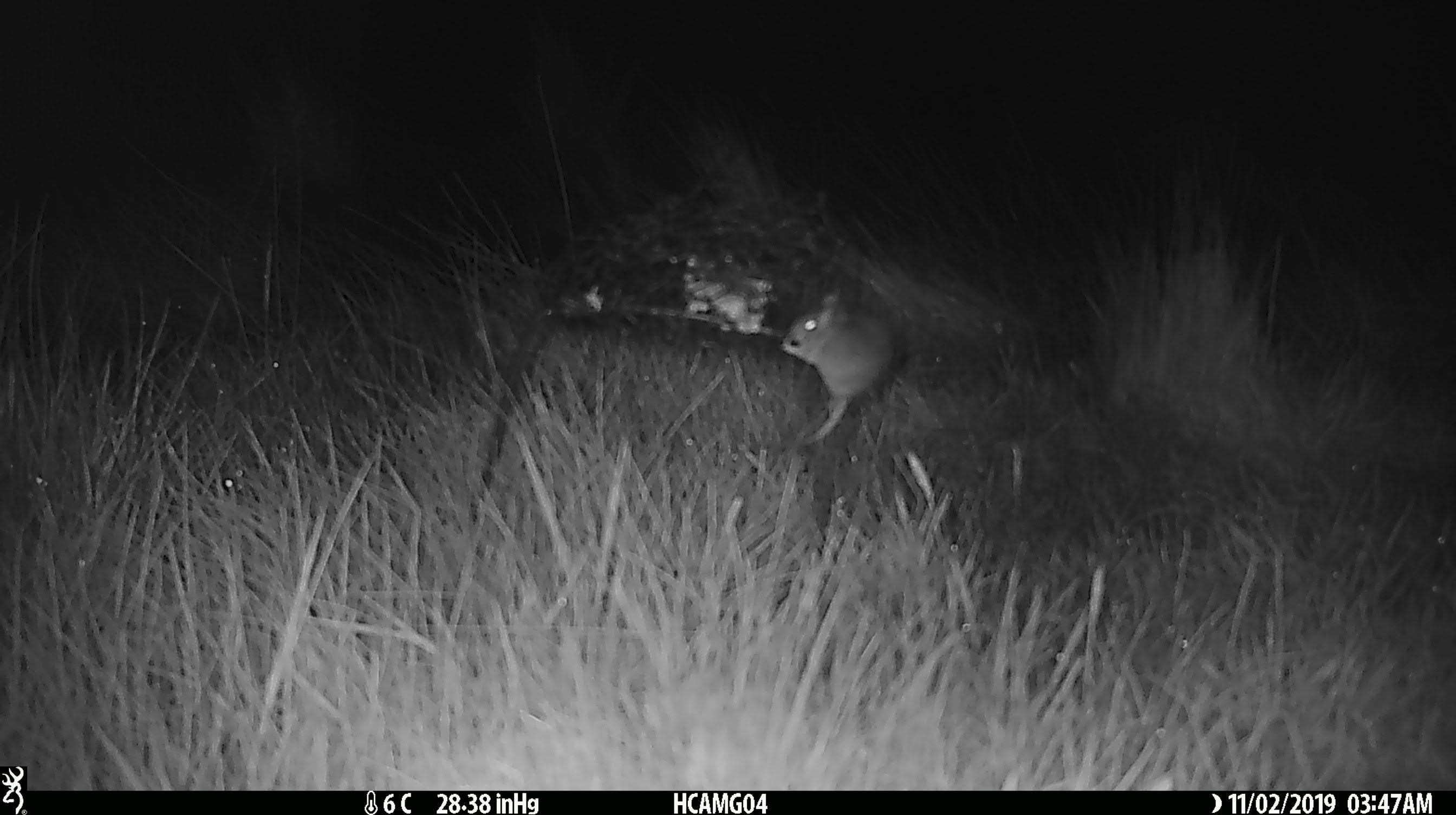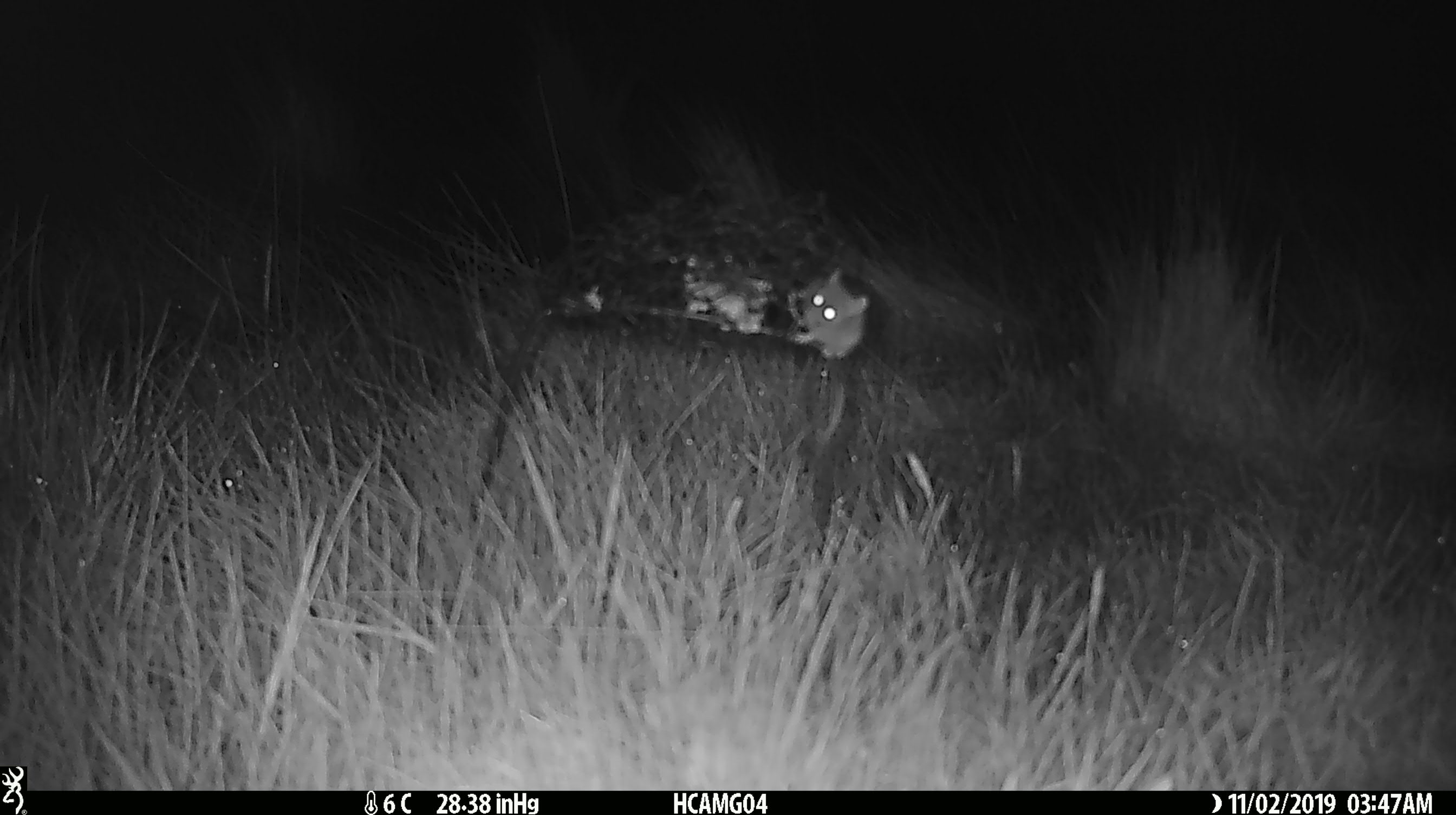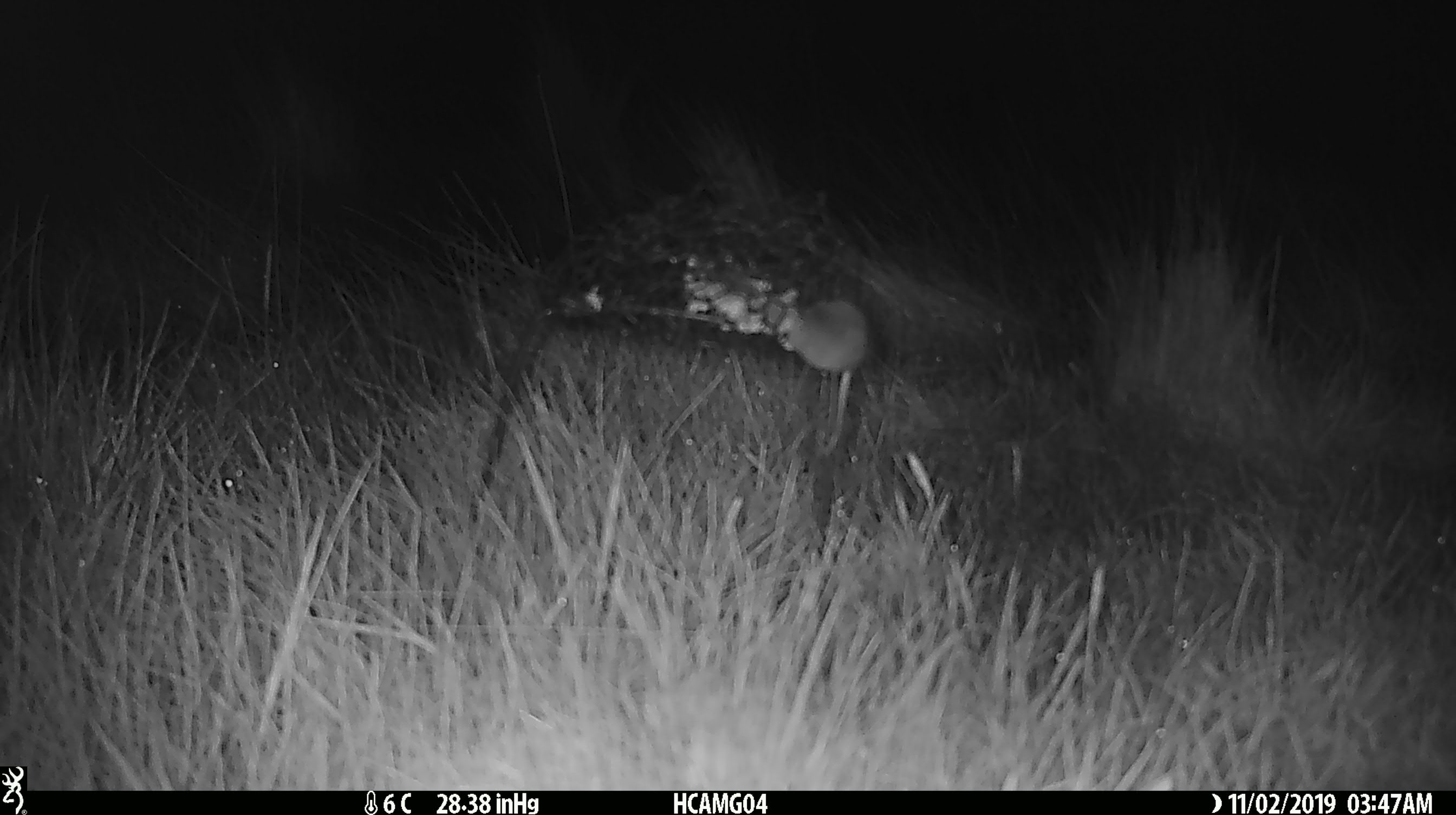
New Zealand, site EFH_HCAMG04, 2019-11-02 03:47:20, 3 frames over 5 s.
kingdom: Animalia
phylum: Chordata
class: Mammalia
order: Rodentia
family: Muridae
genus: Mus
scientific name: Mus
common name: mouse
Mouse (Mus).